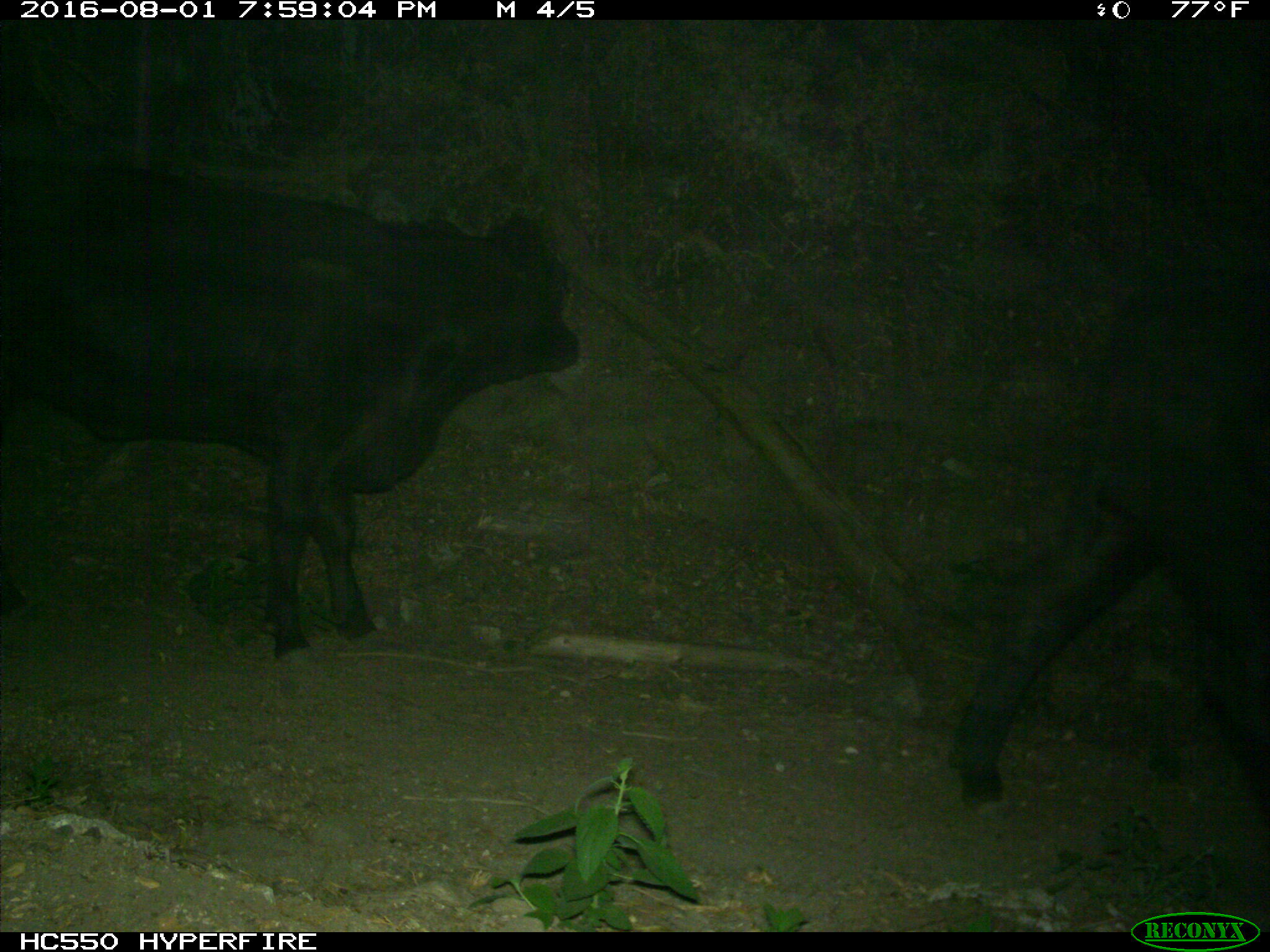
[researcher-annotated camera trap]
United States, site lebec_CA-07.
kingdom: Animalia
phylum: Chordata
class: Mammalia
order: Artiodactyla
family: Bovidae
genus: Bos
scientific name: Bos taurus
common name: domestic cow